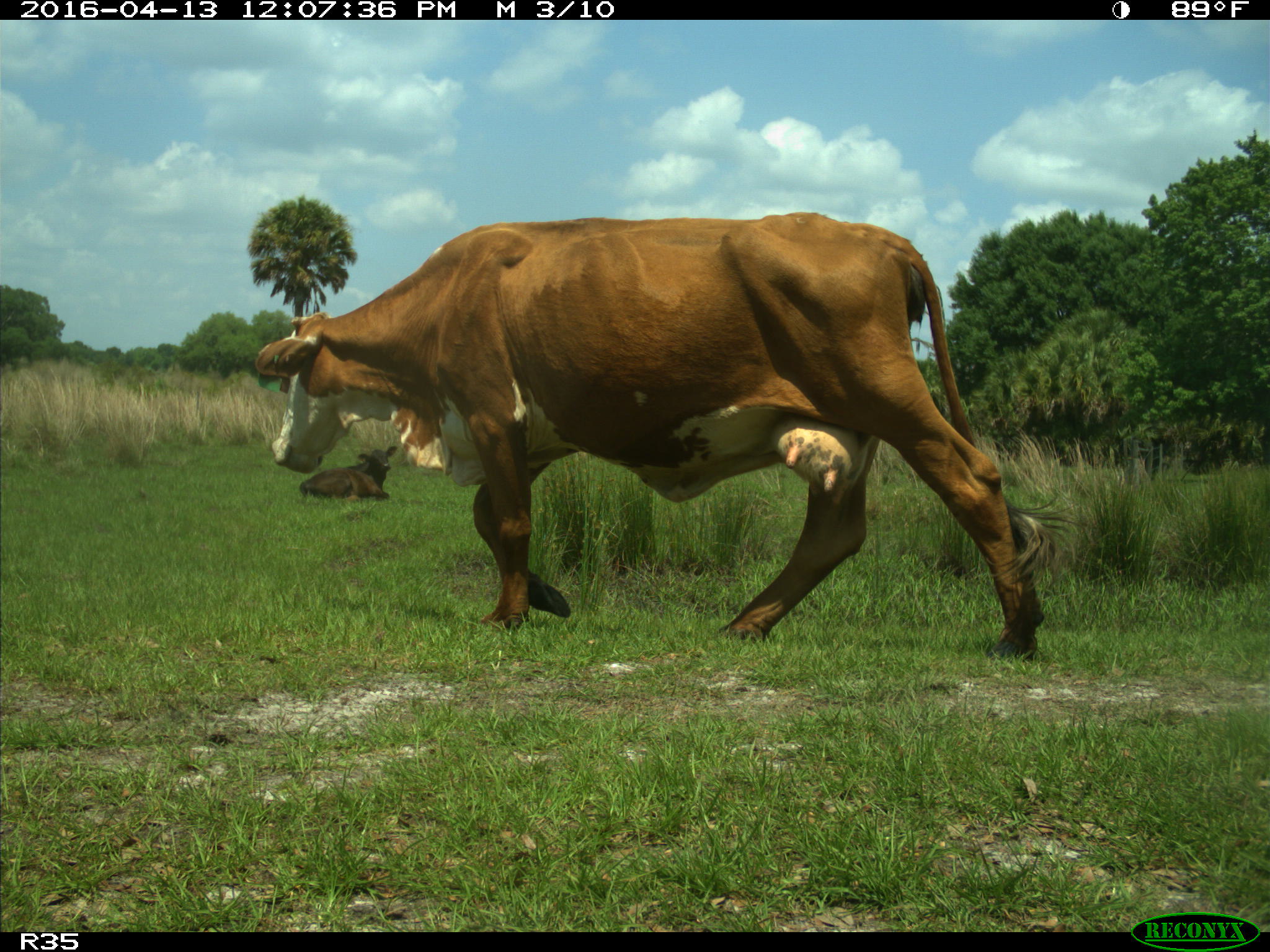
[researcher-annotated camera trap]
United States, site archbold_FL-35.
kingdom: Animalia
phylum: Chordata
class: Mammalia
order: Artiodactyla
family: Bovidae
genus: Bos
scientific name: Bos taurus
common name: domestic cow